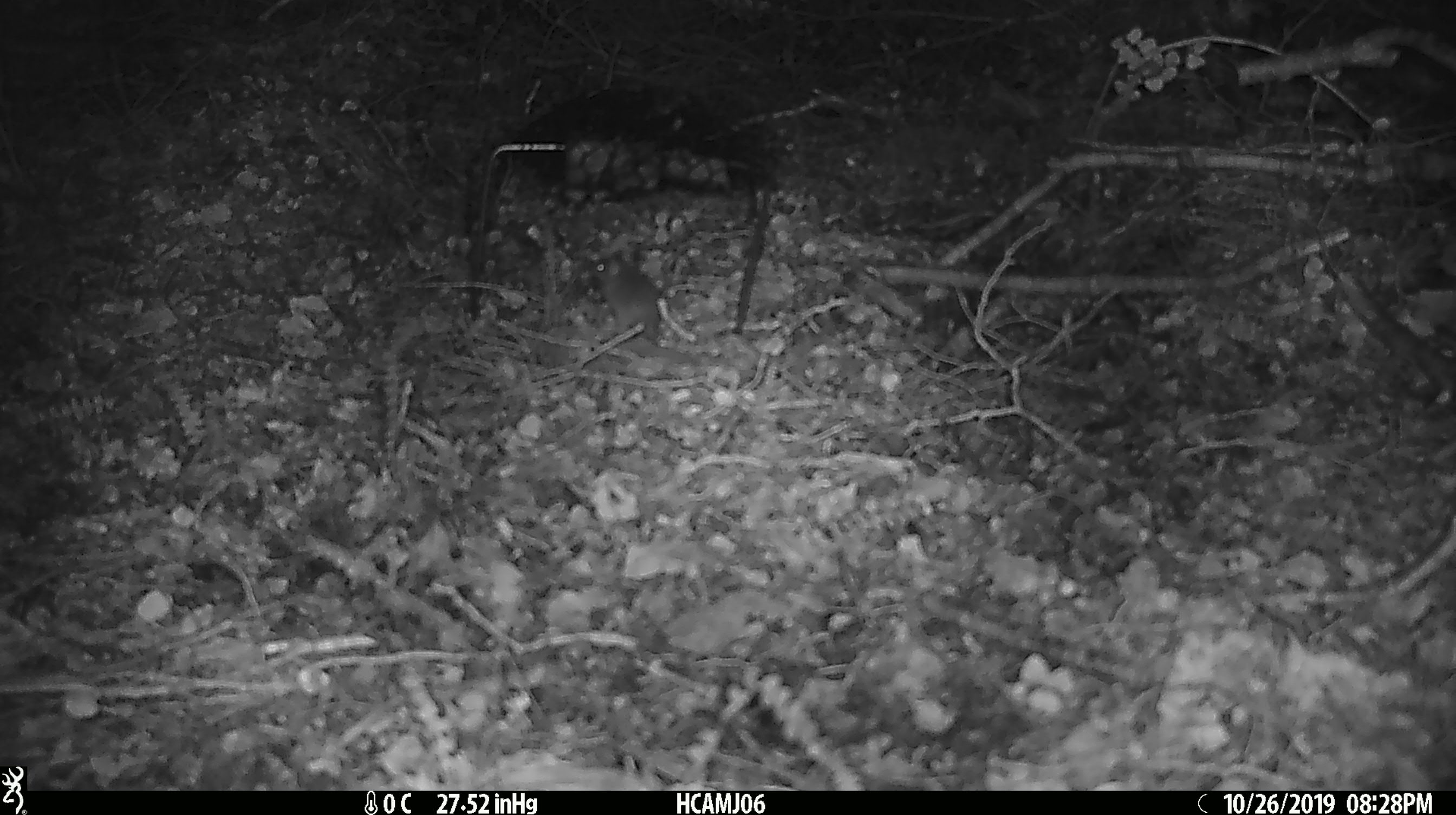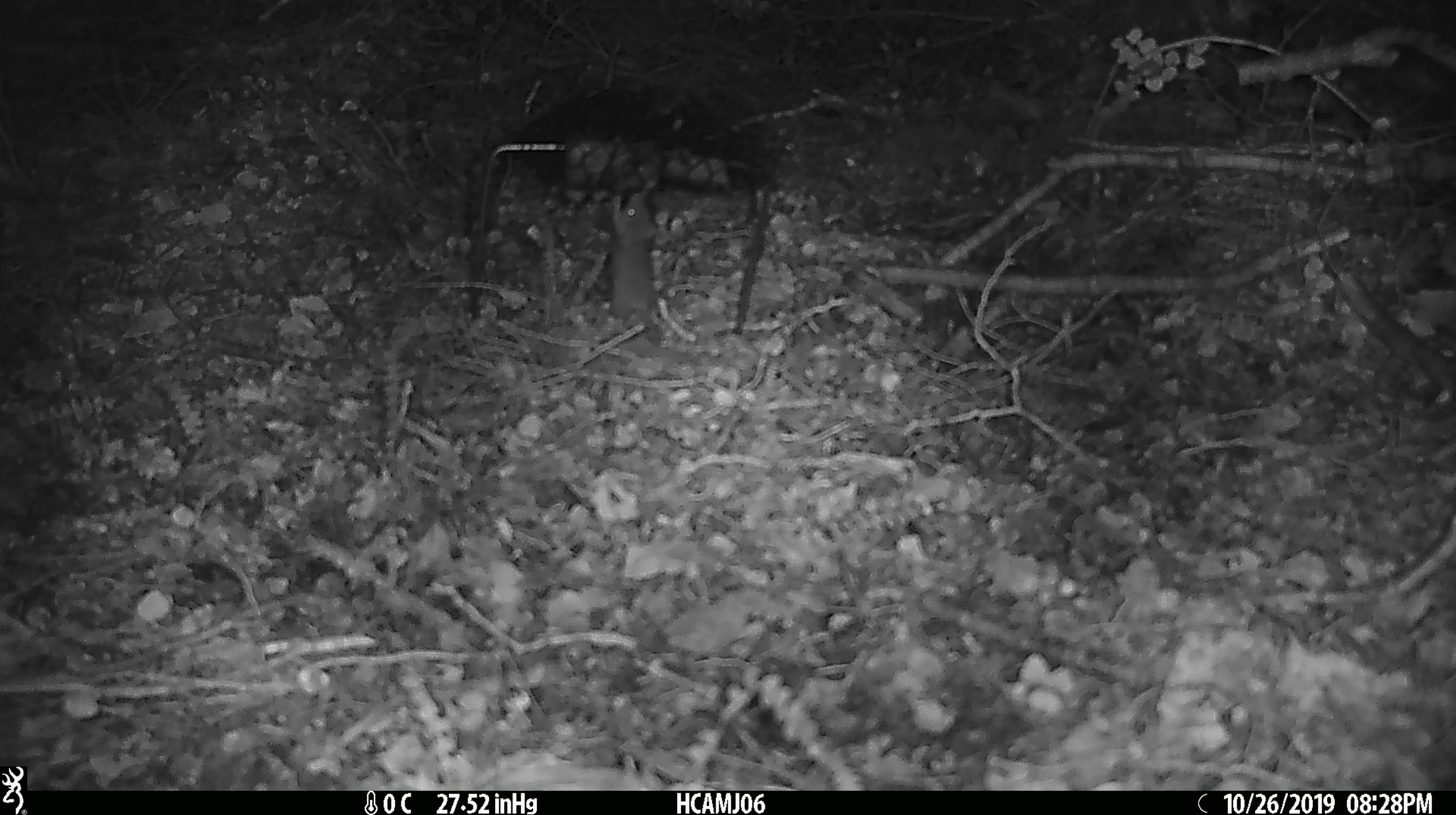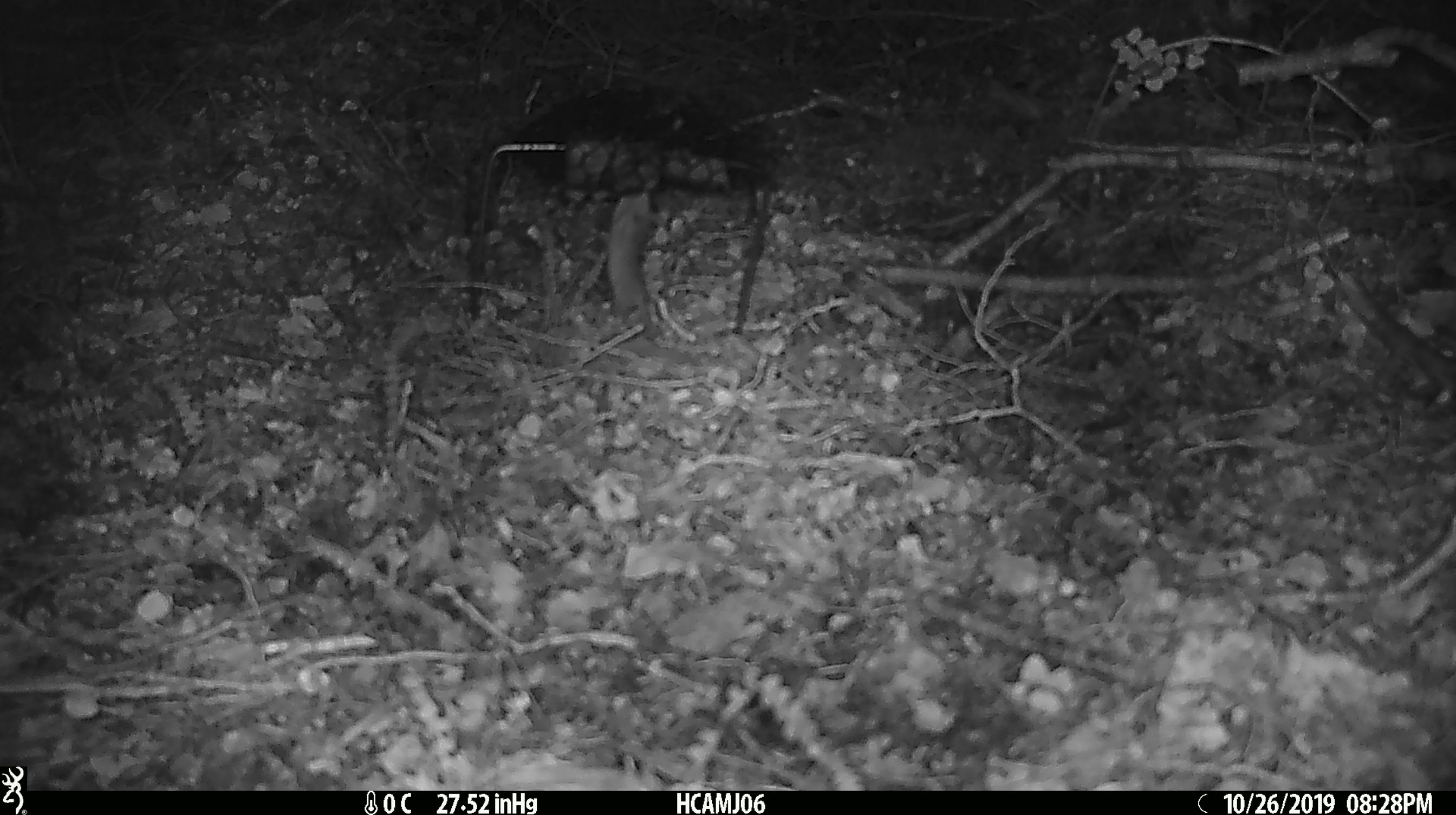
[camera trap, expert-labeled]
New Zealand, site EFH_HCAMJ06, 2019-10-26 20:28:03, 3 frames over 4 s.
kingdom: Animalia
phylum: Chordata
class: Mammalia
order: Rodentia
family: Muridae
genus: Mus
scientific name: Mus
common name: mouse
Mouse (Mus).